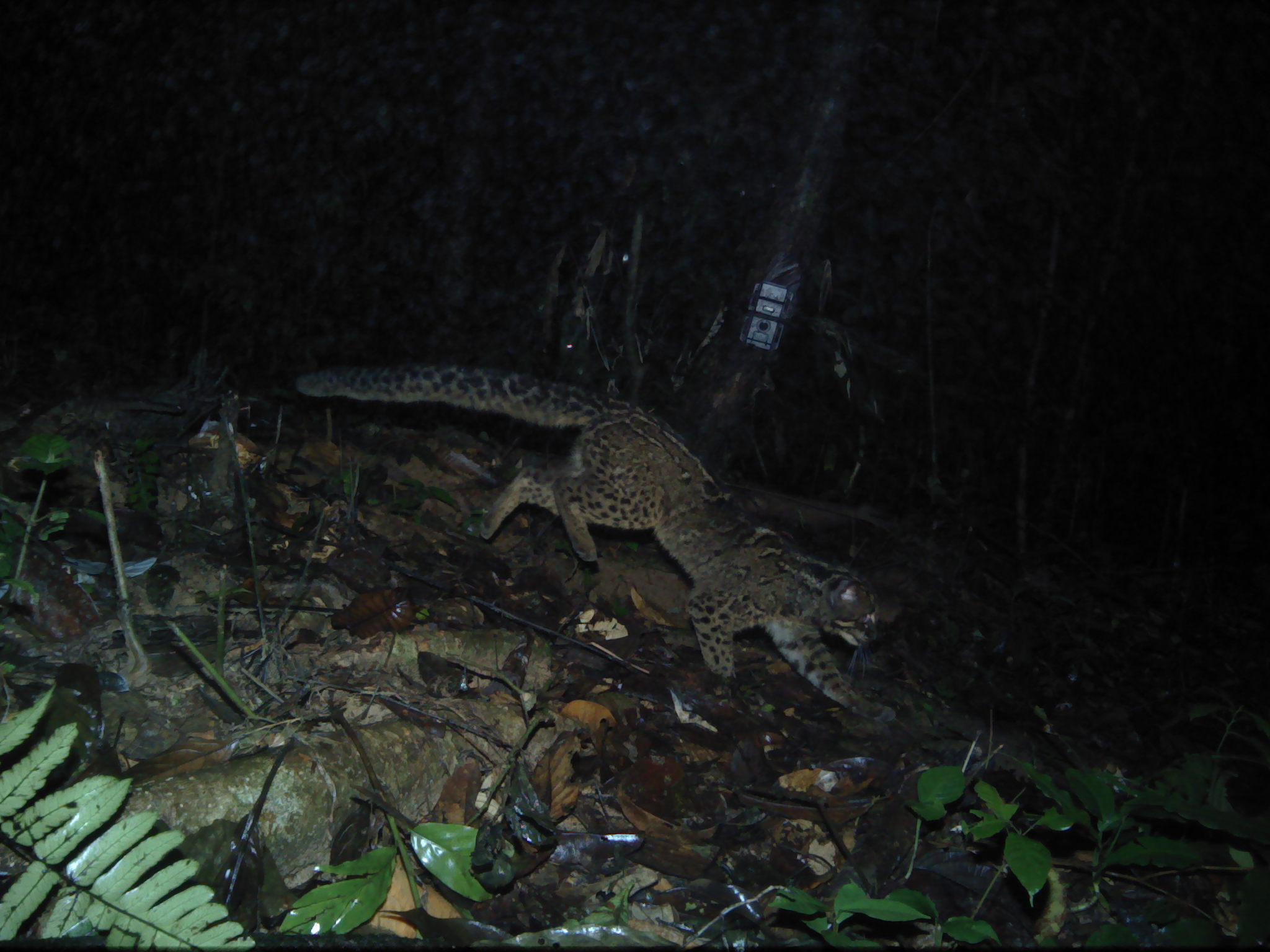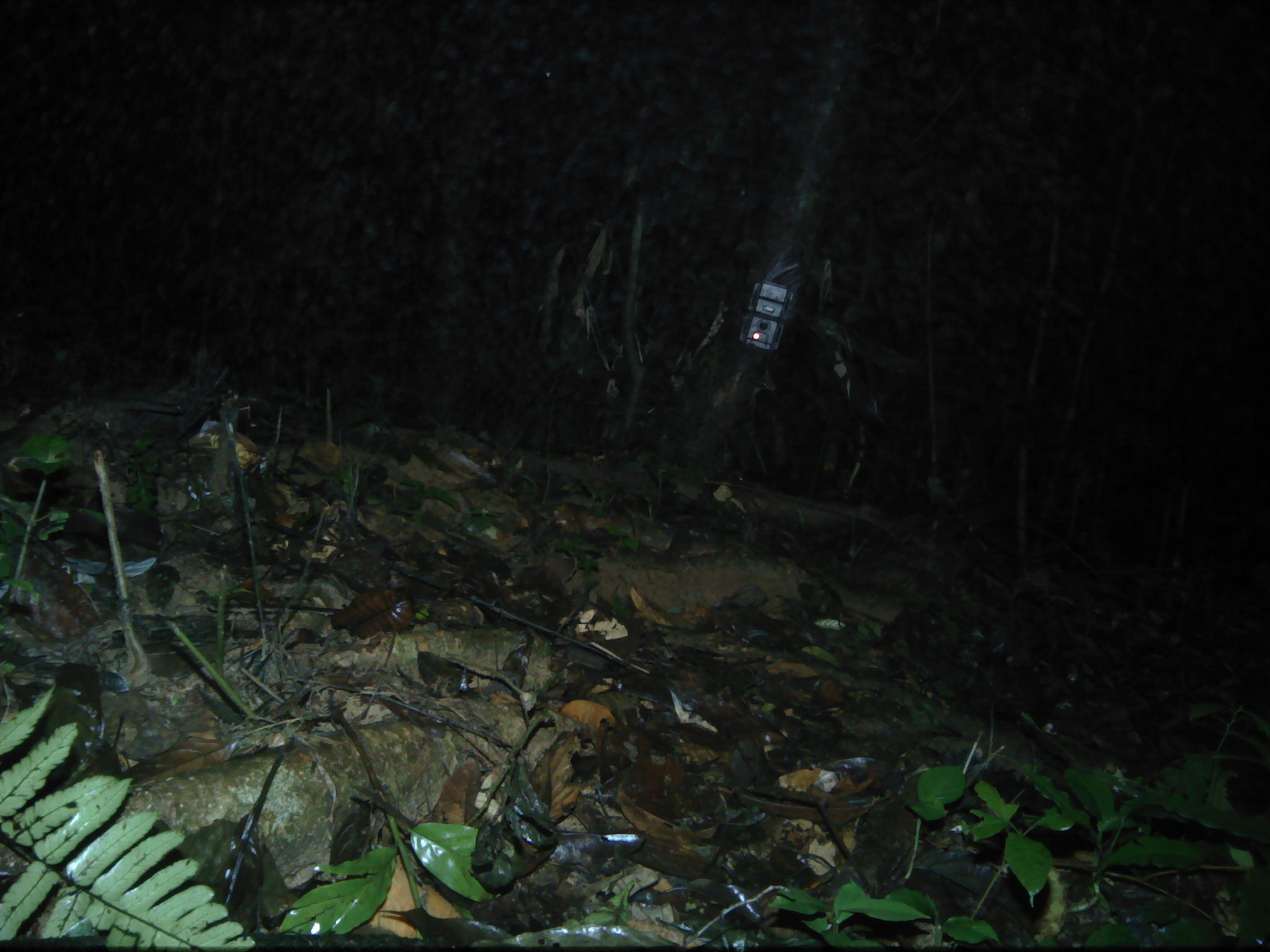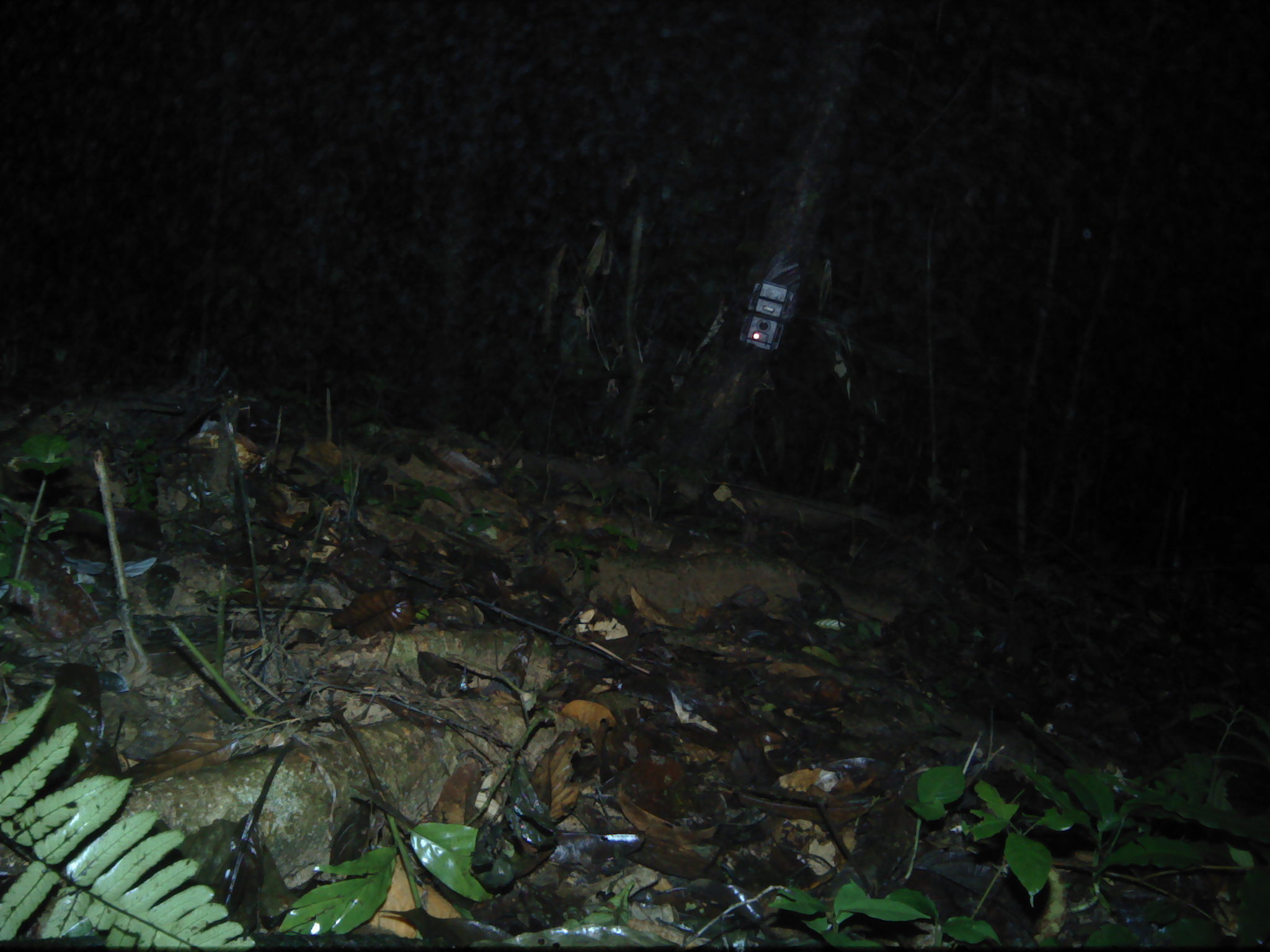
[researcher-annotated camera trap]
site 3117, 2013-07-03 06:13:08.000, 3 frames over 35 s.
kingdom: Animalia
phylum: Chordata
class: Mammalia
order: Carnivora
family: Felidae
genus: Pardofelis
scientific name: Pardofelis marmorata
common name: marbled cat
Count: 1.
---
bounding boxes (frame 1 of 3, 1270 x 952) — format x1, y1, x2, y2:
pardofelis marmorata: 292, 361, 896, 722